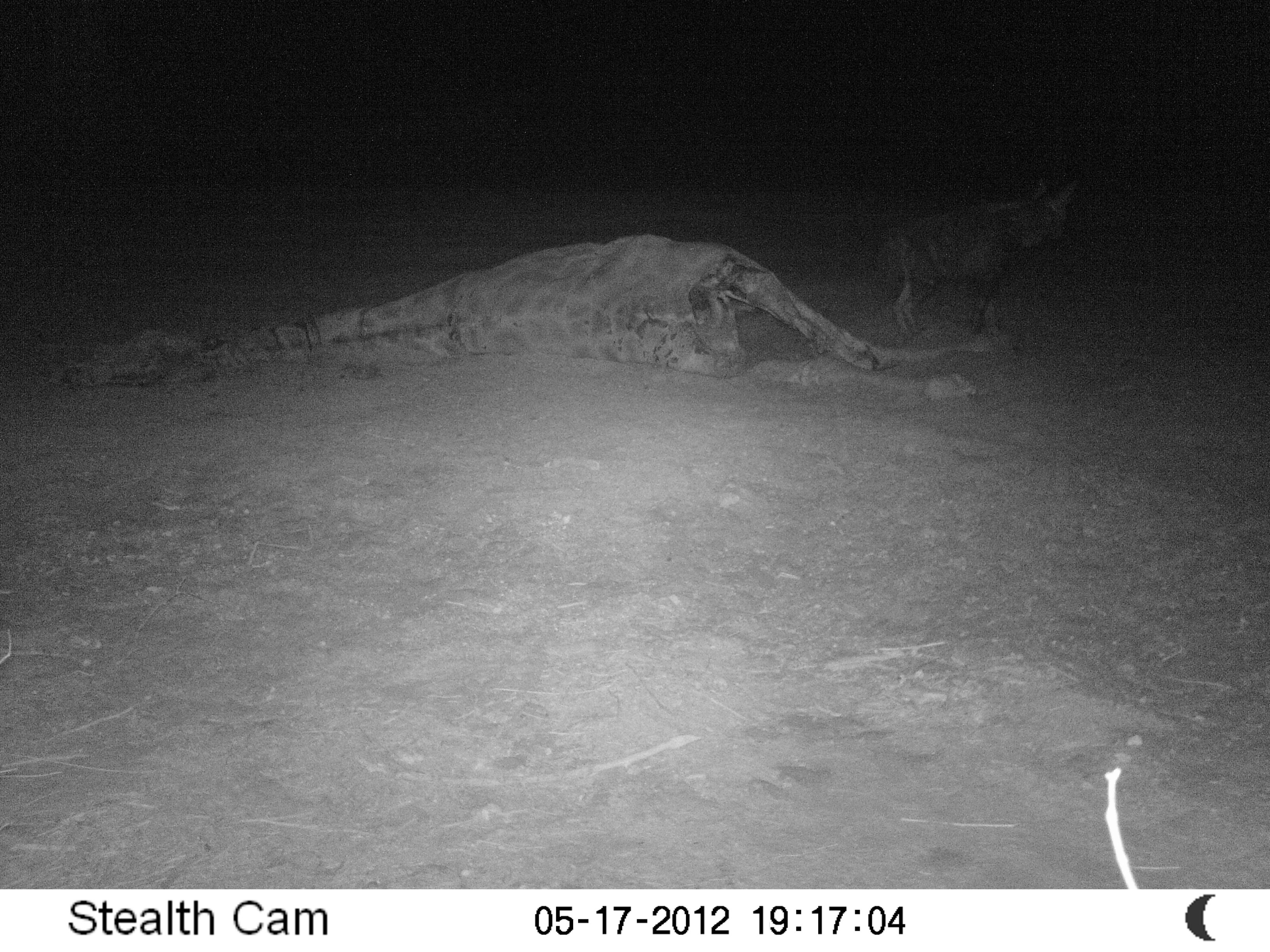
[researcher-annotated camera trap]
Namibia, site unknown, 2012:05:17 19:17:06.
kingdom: Animalia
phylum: Chordata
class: Mammalia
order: Carnivora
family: Hyaenidae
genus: Parahyaena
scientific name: Parahyaena brunnea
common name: brown hyena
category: hyaena brunnea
Hyaena brunnea (brown hyena) (Parahyaena brunnea).